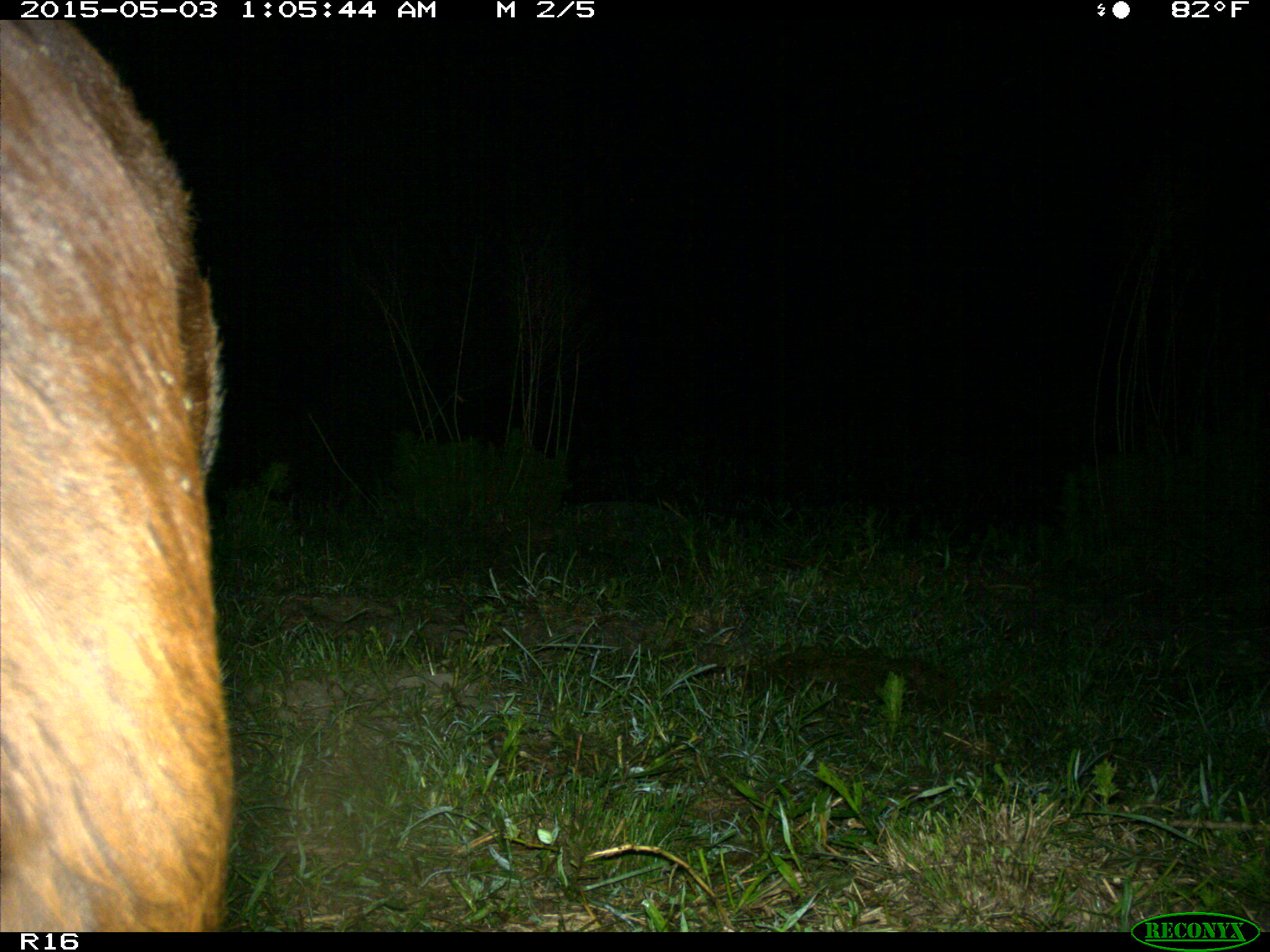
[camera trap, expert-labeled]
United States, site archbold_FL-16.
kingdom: Animalia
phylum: Chordata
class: Mammalia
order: Artiodactyla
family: Bovidae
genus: Bos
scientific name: Bos taurus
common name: domestic cow